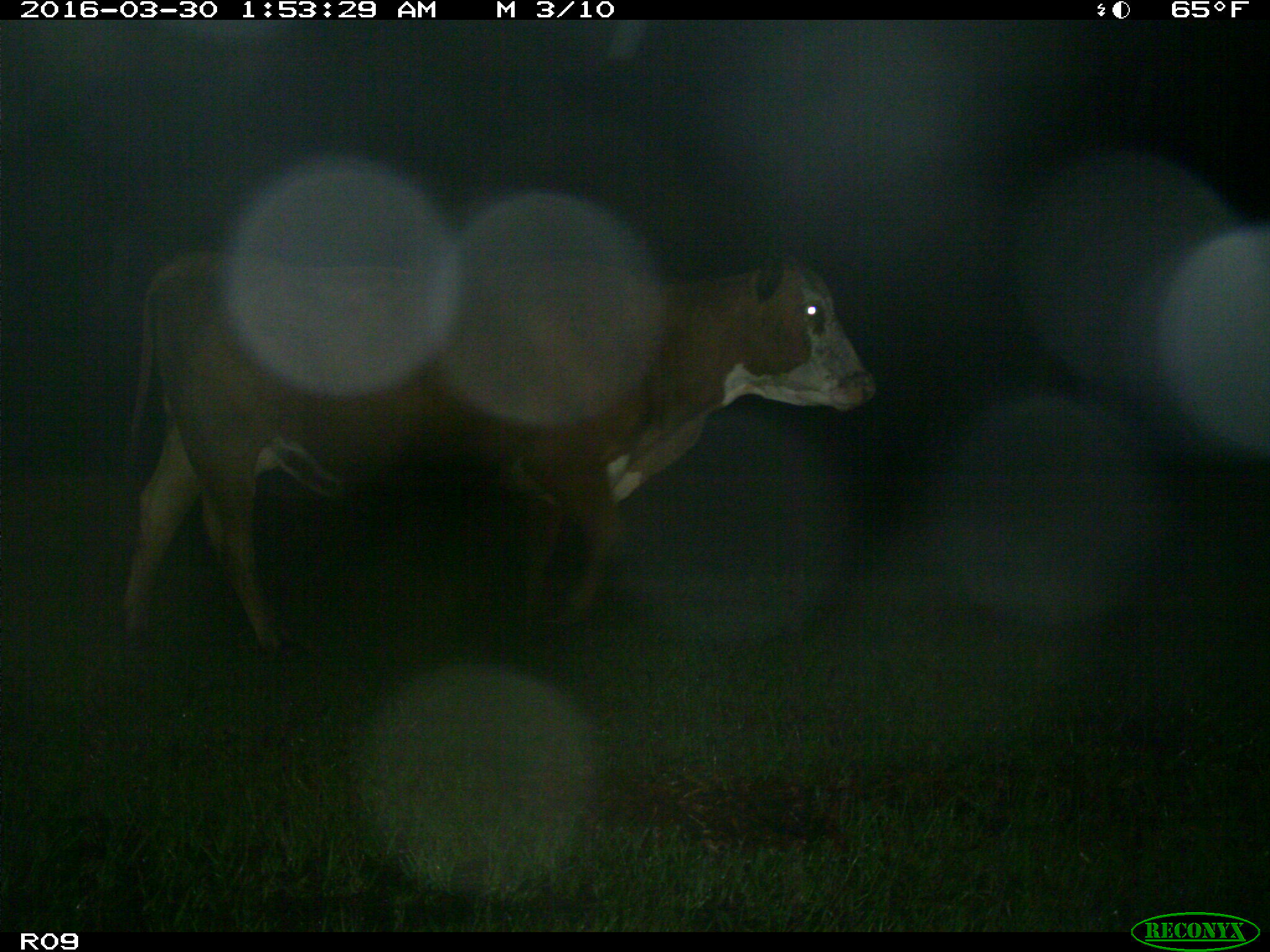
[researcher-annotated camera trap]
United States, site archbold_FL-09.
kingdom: Animalia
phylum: Chordata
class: Mammalia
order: Artiodactyla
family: Bovidae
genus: Bos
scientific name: Bos taurus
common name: domestic cow